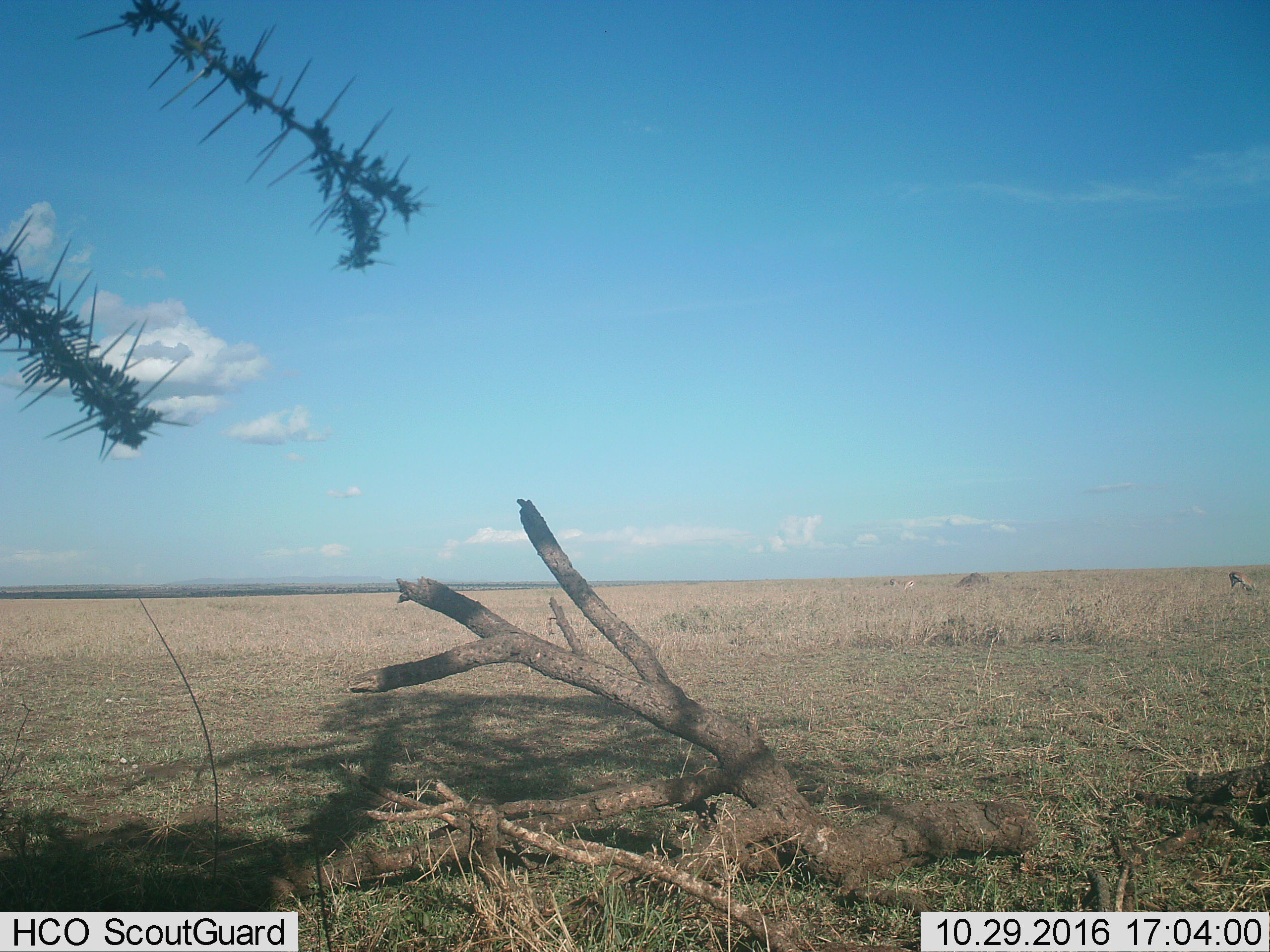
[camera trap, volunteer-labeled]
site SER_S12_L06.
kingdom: Animalia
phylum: Chordata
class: Mammalia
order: Artiodactyla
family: Bovidae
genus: Eudorcas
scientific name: Eudorcas thomsonii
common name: thomson's gazelle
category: gazellethomsons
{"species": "gazellethomsons (thomson's gazelle) (Eudorcas thomsonii)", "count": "3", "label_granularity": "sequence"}